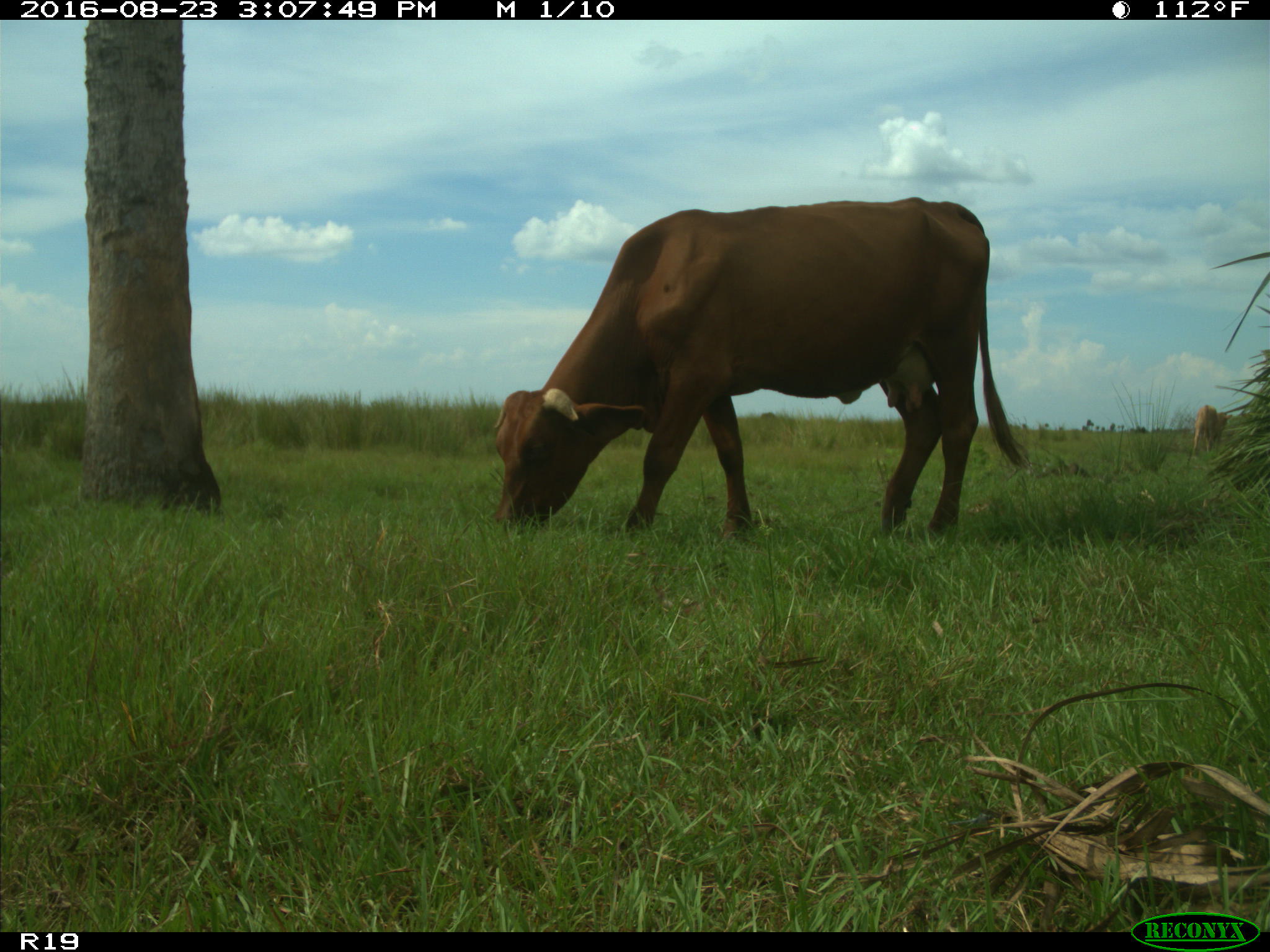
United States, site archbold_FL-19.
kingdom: Animalia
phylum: Chordata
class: Mammalia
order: Artiodactyla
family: Bovidae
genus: Bos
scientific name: Bos taurus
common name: domestic cow